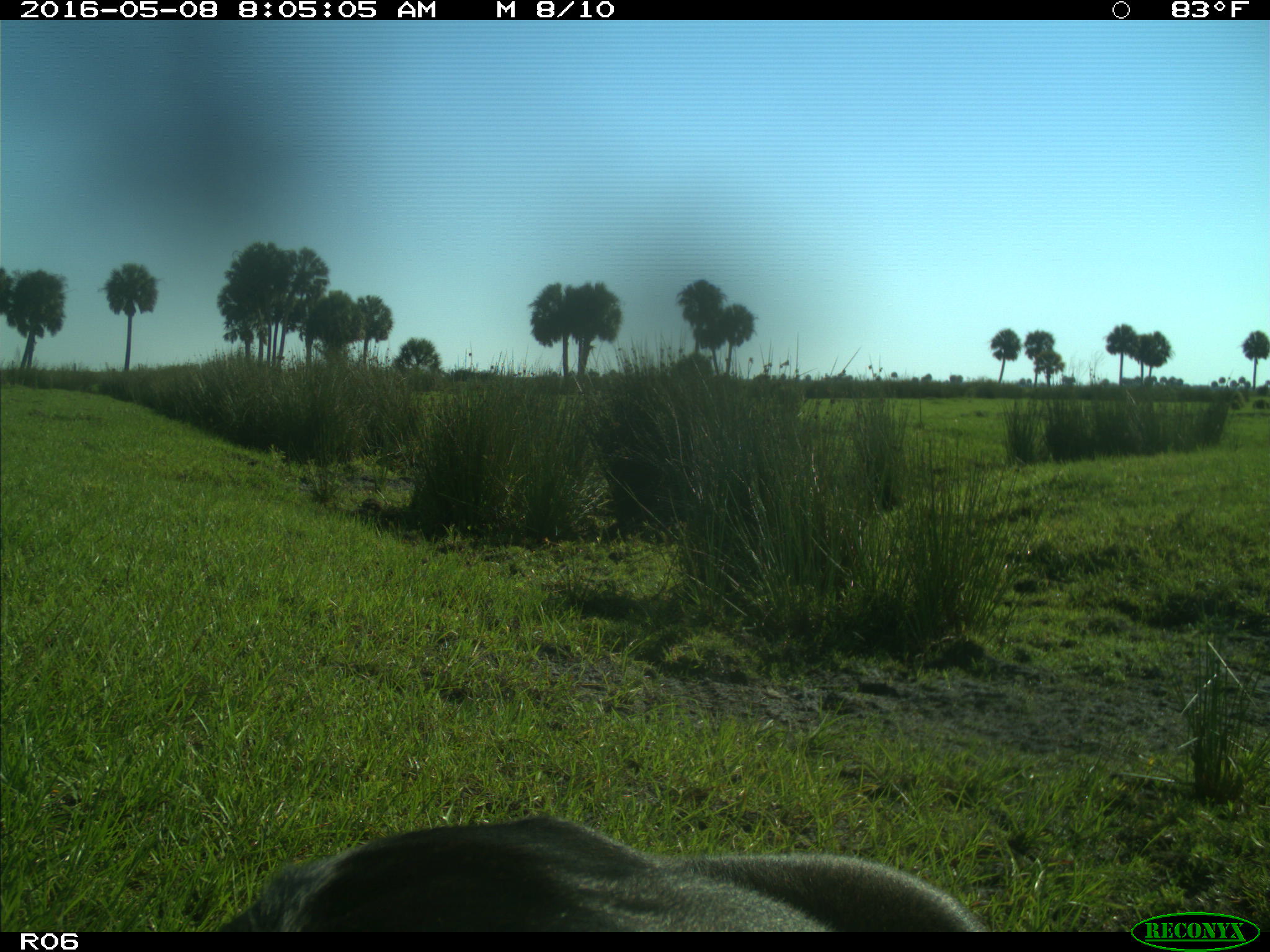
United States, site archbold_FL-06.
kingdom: Animalia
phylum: Chordata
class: Mammalia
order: Artiodactyla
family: Bovidae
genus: Bos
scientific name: Bos taurus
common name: domestic cow